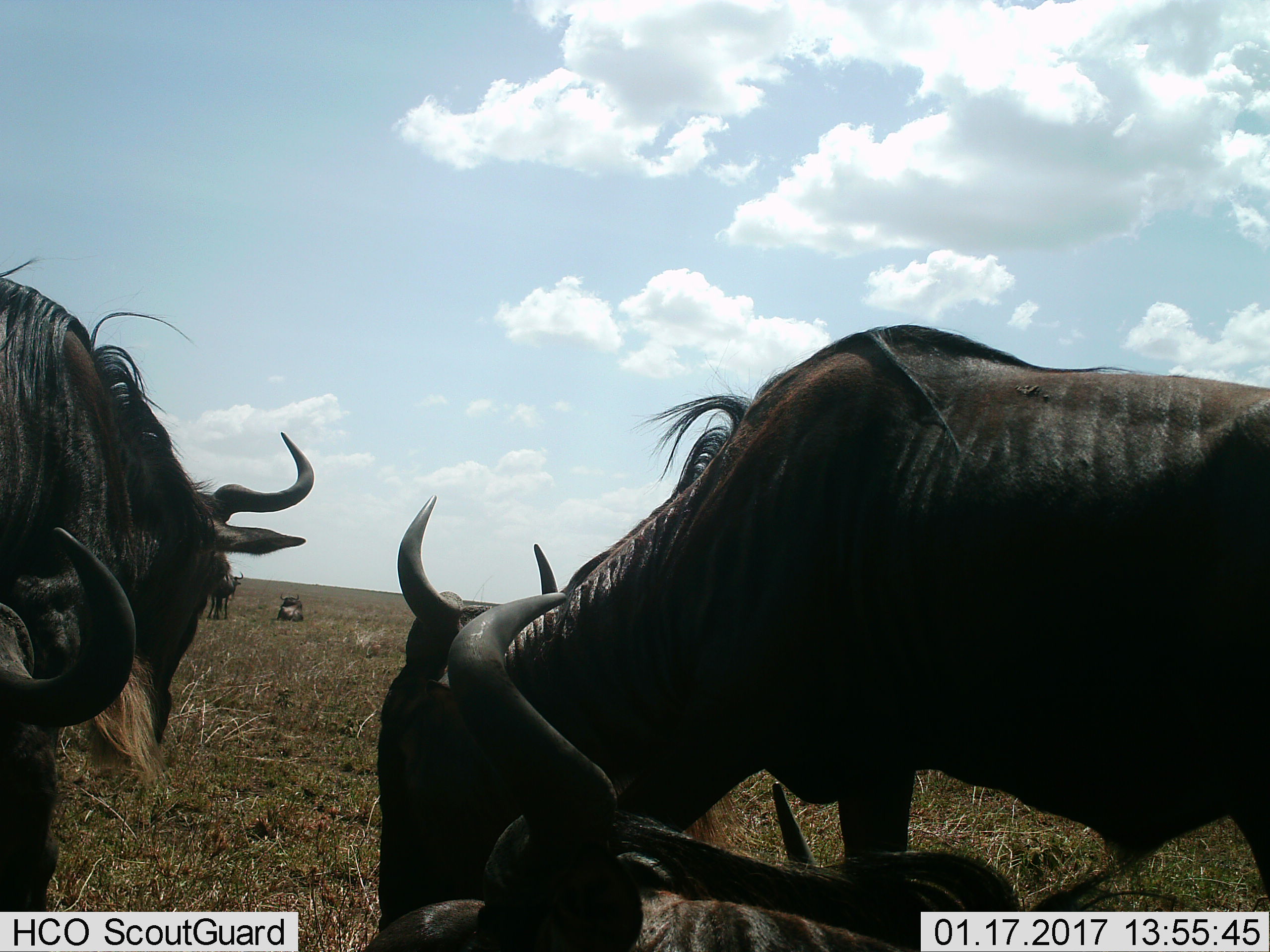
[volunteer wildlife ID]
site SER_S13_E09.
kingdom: Animalia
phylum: Chordata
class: Mammalia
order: Artiodactyla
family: Bovidae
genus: Connochaetes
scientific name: Connochaetes taurinus taurinus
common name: blue wildebeest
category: wildebeestblue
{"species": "wildebeestblue (blue wildebeest) (Connochaetes taurinus taurinus)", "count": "6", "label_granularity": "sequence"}